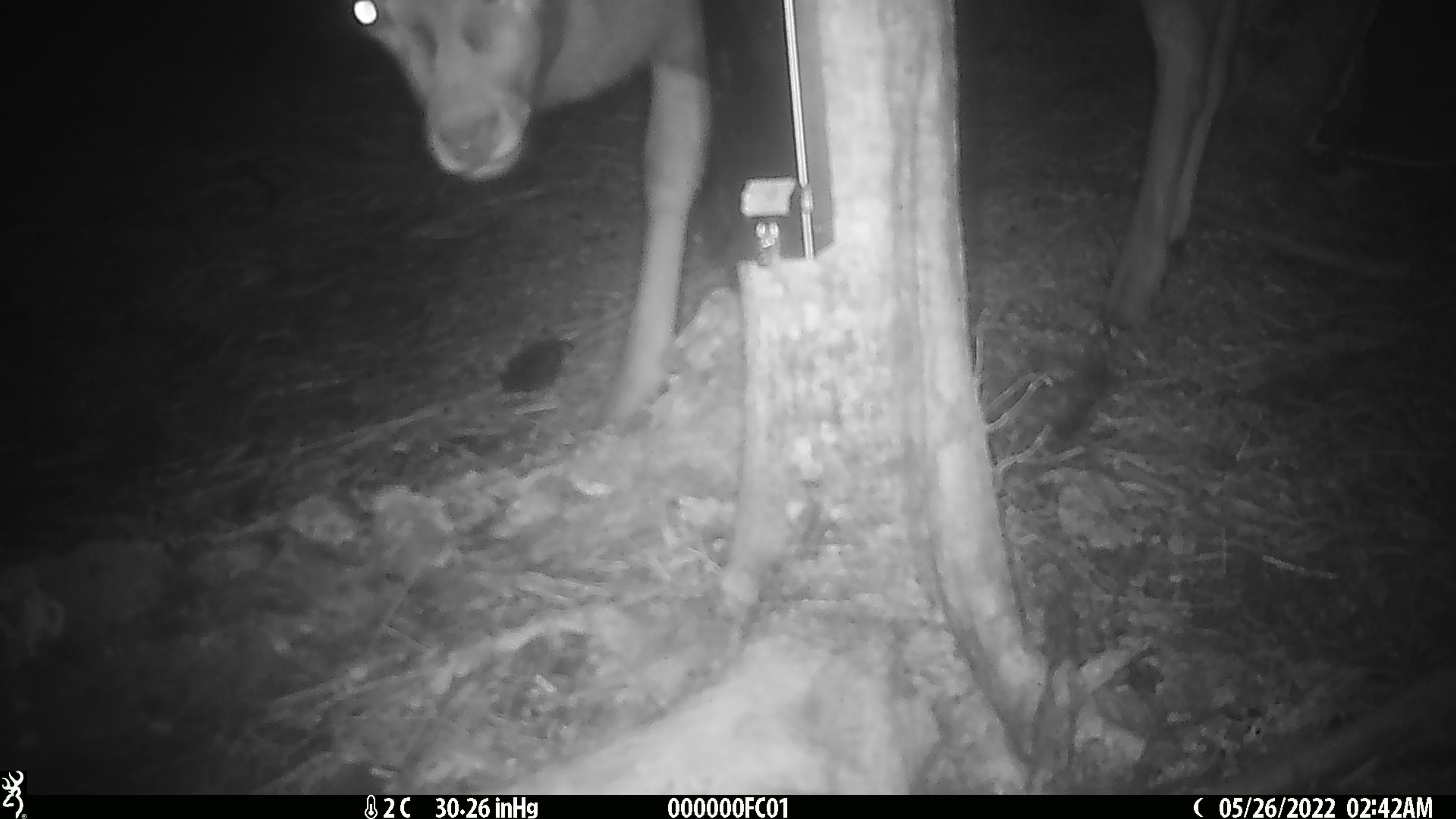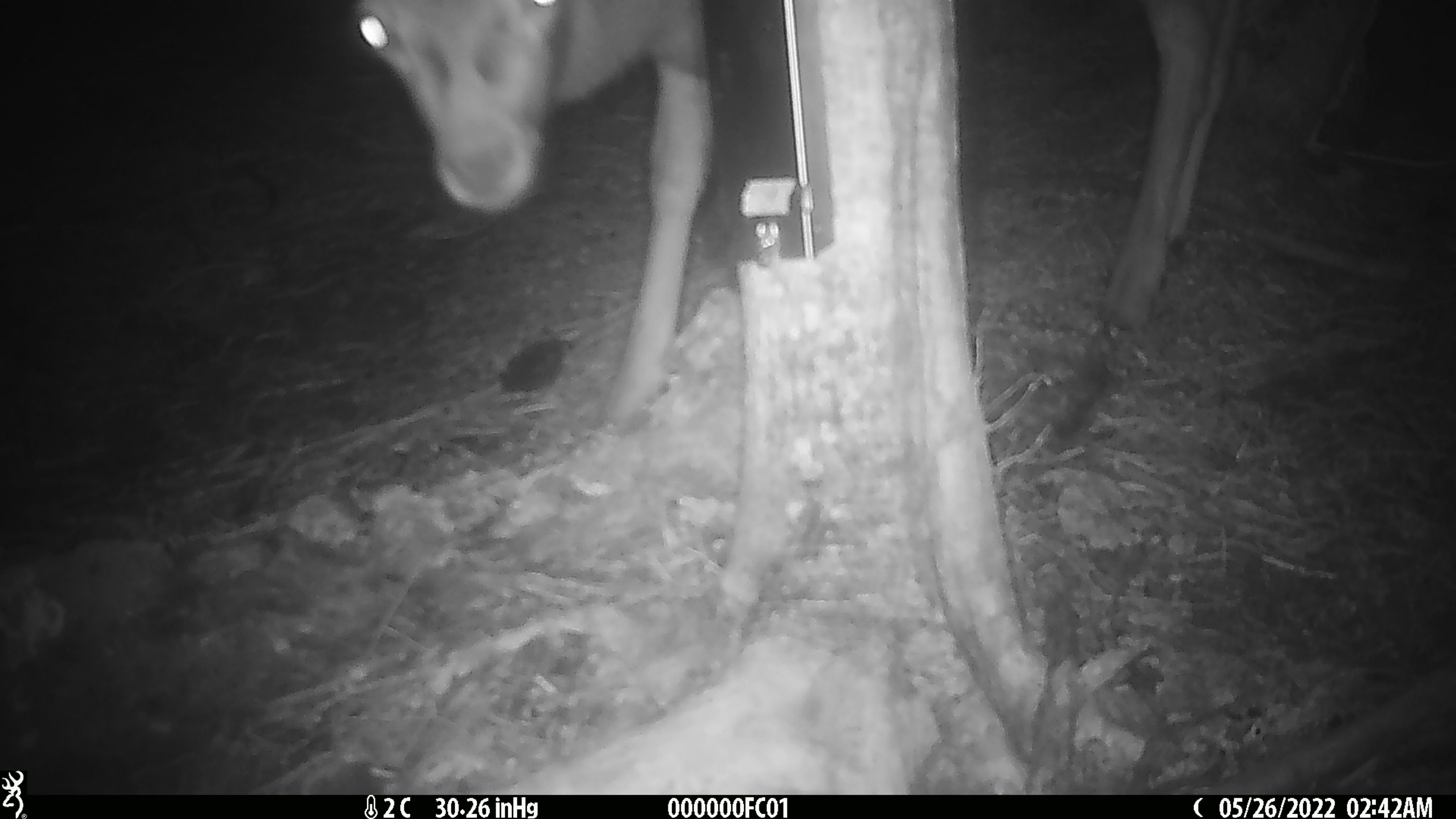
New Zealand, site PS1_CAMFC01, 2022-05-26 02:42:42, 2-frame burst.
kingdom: Animalia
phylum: Chordata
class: Mammalia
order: Artiodactyla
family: Cervidae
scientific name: Cervidae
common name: deer